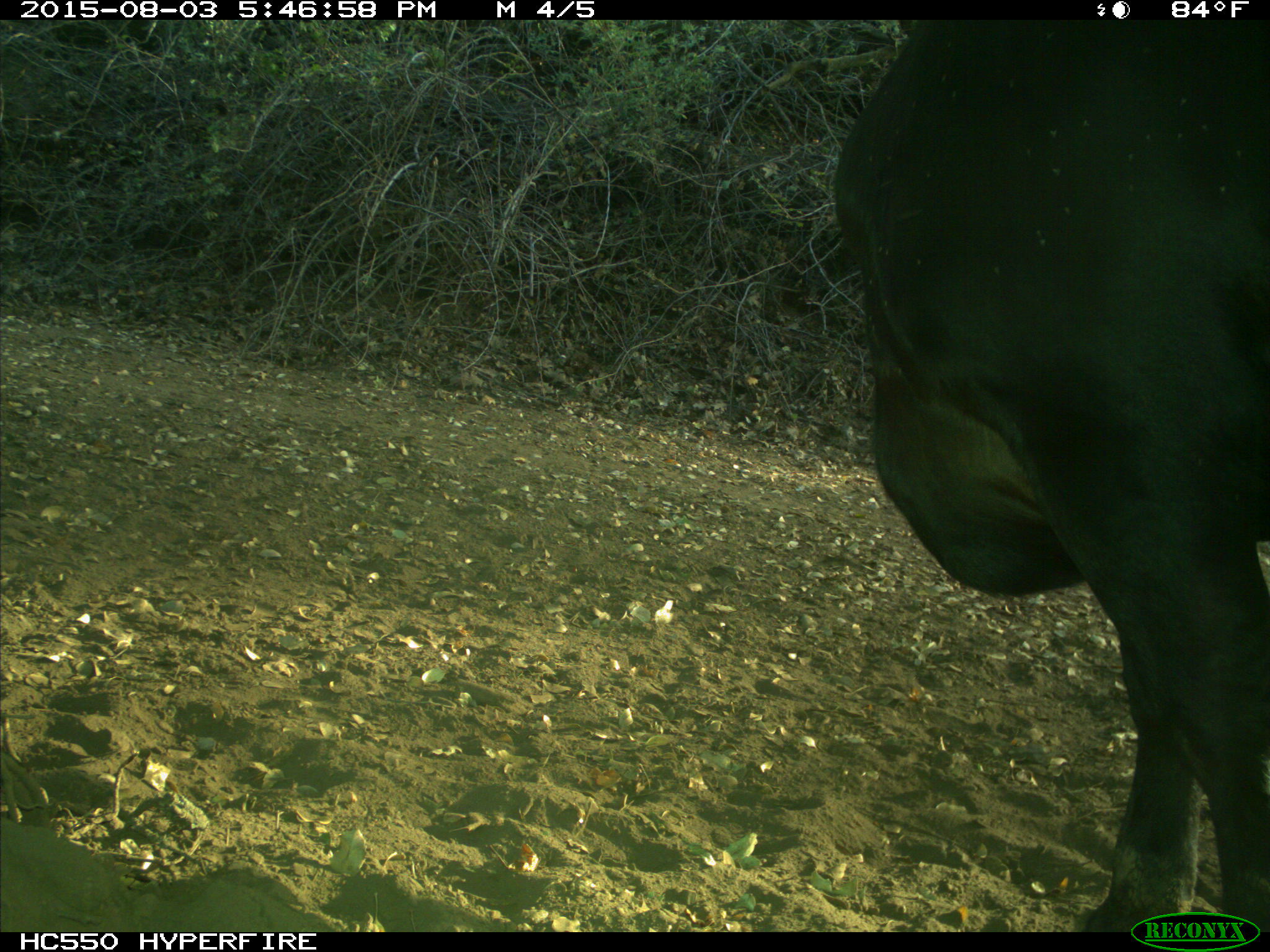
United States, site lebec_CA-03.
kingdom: Animalia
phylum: Chordata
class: Mammalia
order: Artiodactyla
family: Bovidae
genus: Bos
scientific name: Bos taurus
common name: domestic cow